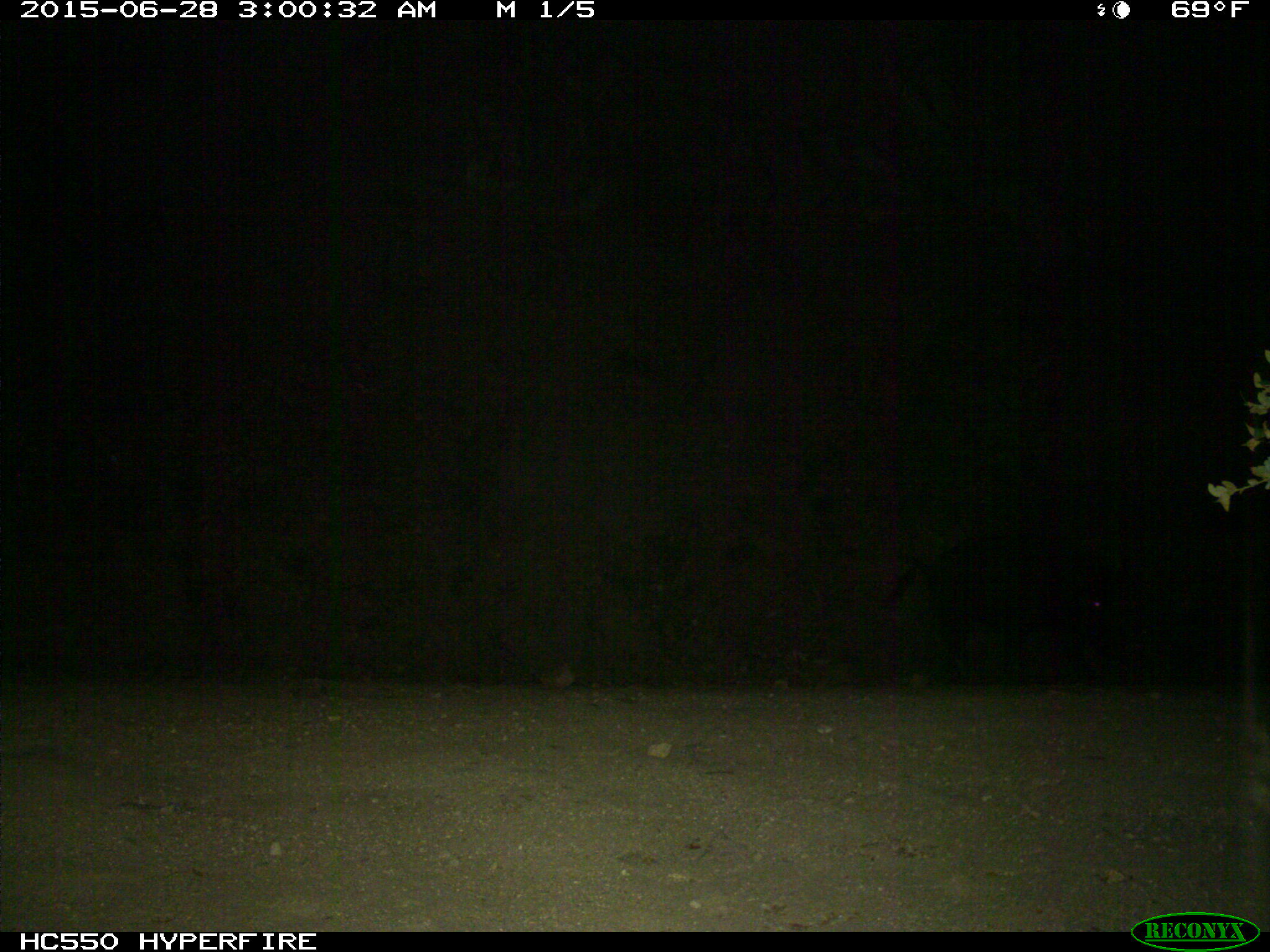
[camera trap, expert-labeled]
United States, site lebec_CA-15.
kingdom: Animalia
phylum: Chordata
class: Mammalia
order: Artiodactyla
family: Suidae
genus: Sus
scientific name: Sus scrofa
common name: wild boar